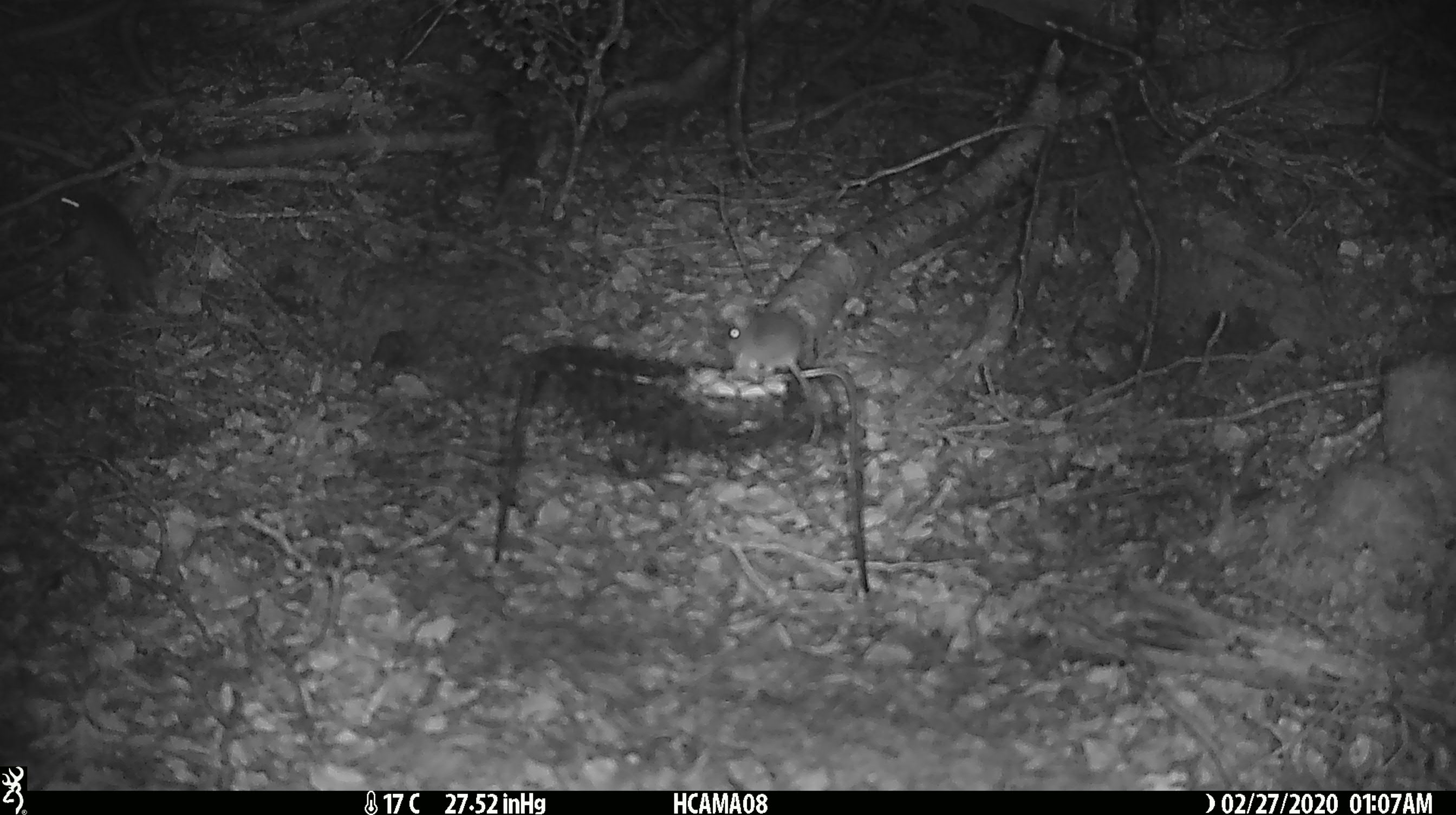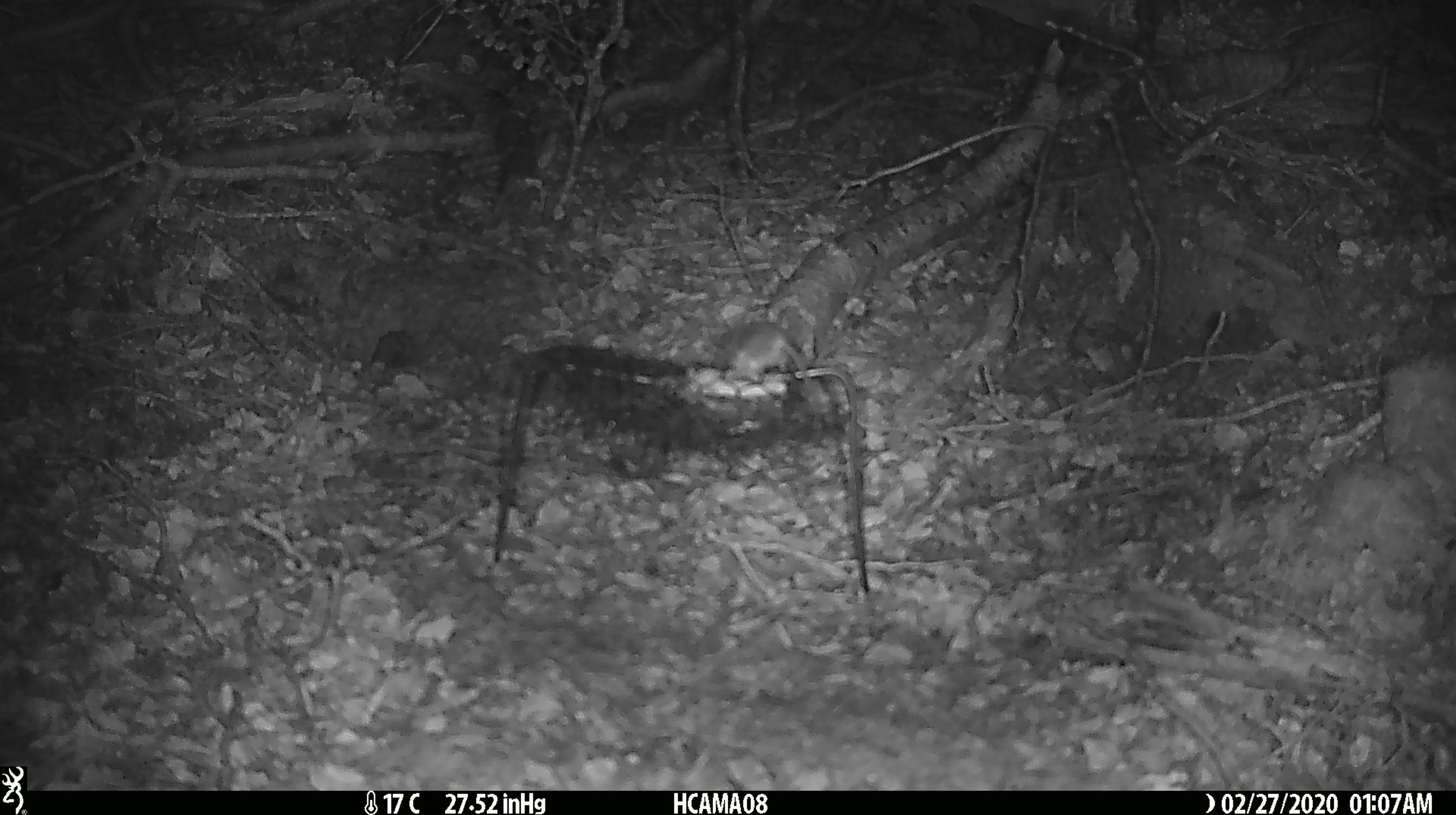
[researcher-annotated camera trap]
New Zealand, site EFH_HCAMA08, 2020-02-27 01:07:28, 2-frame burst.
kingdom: Animalia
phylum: Chordata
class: Mammalia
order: Rodentia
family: Muridae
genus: Mus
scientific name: Mus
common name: mouse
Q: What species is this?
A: Mouse (Mus).